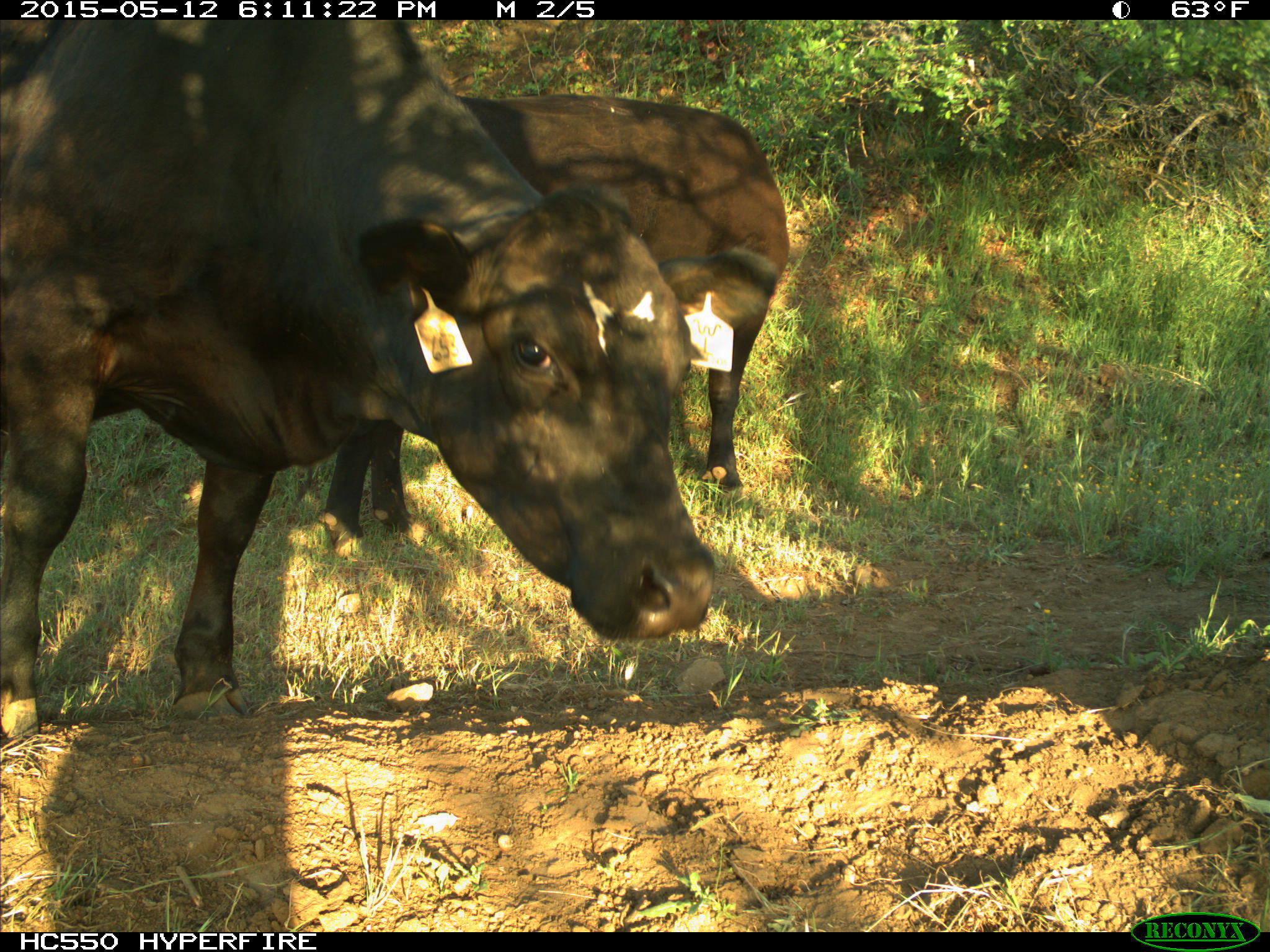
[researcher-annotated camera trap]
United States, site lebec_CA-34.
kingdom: Animalia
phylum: Chordata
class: Mammalia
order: Artiodactyla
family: Bovidae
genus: Bos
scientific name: Bos taurus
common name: domestic cow